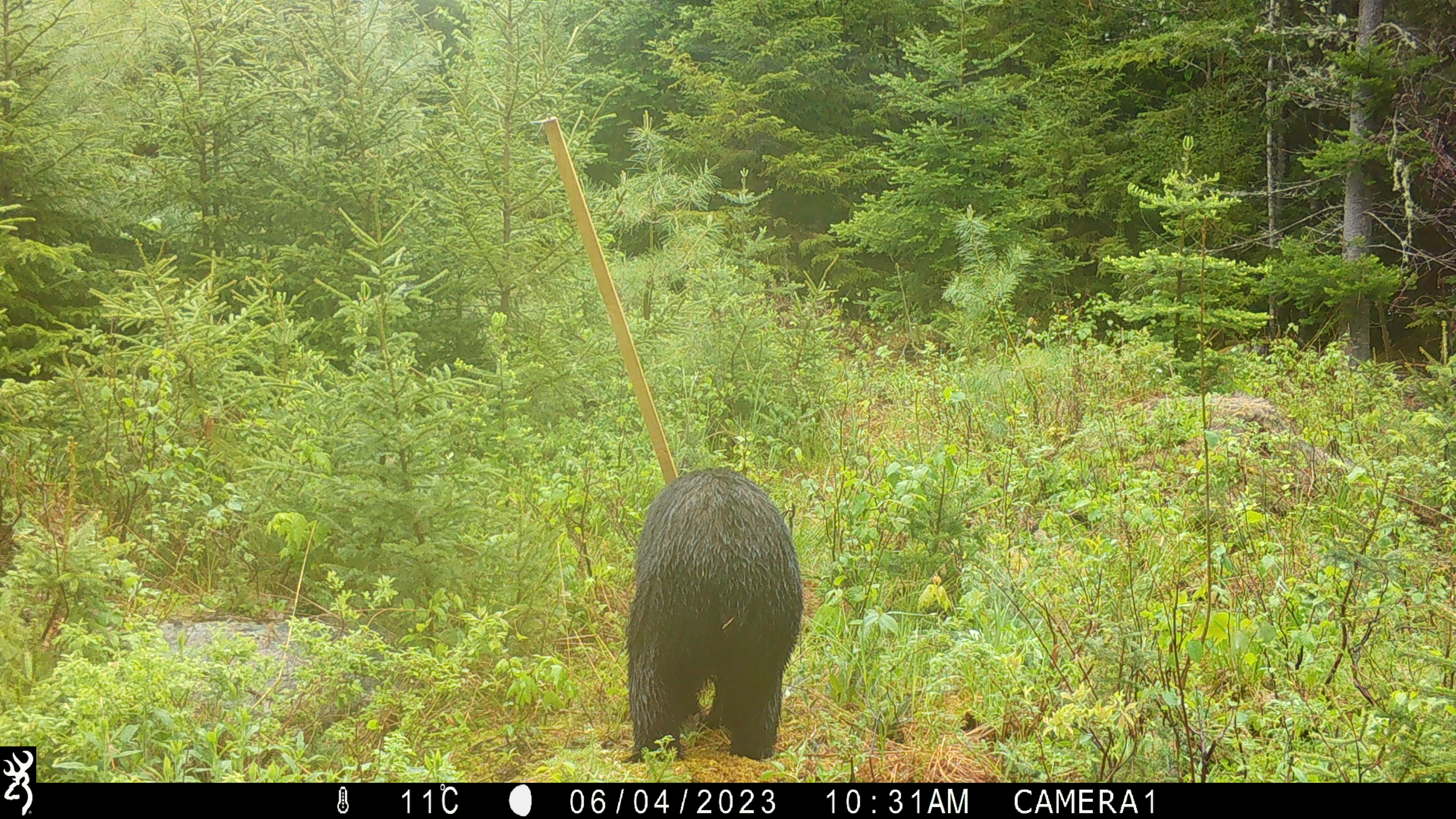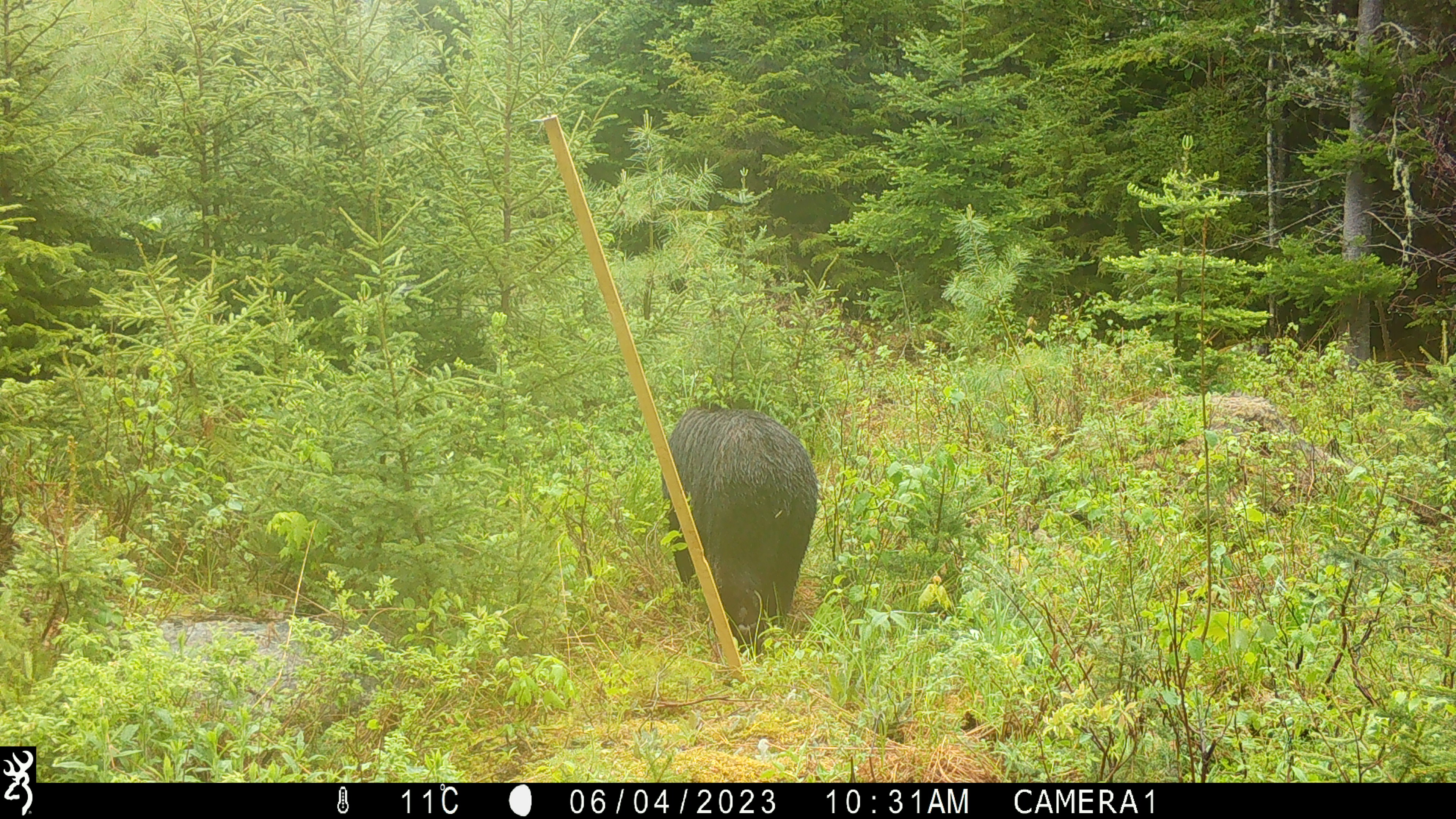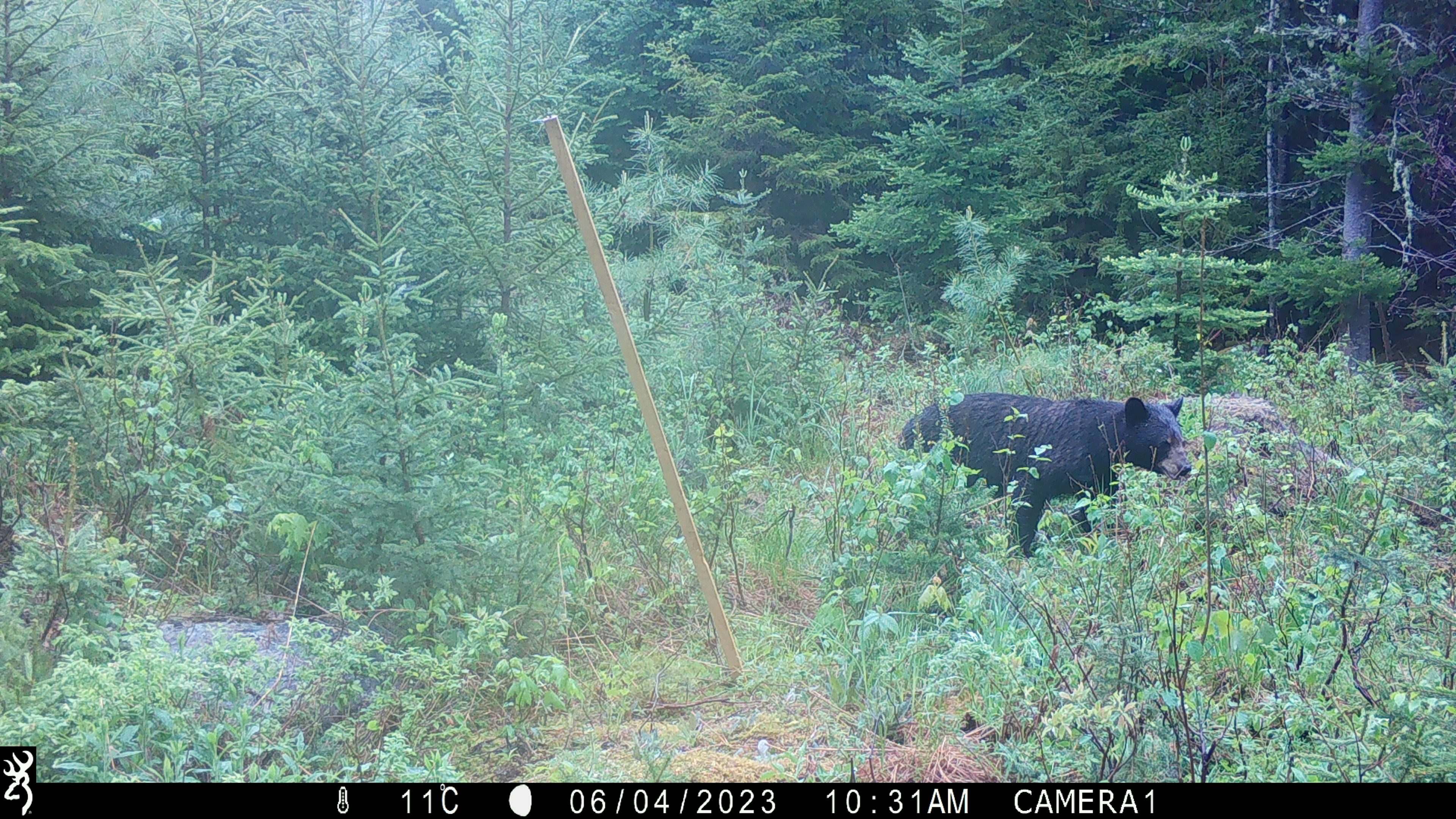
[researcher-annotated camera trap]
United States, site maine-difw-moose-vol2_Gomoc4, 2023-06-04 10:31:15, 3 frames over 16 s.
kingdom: Animalia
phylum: Chordata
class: Mammalia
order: Carnivora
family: Ursidae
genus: Ursus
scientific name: Ursus americanus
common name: black bear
Black bear (Ursus americanus).